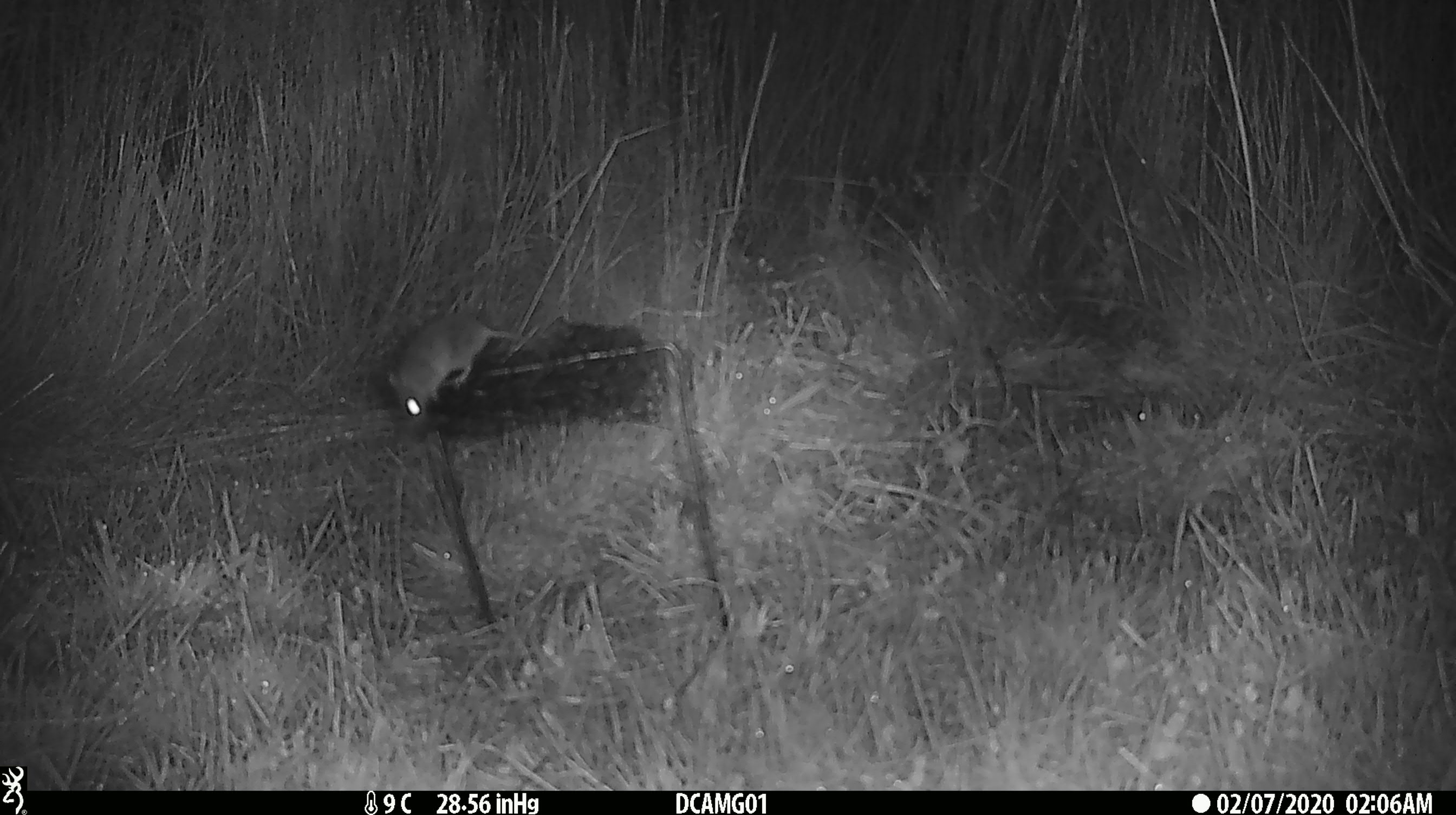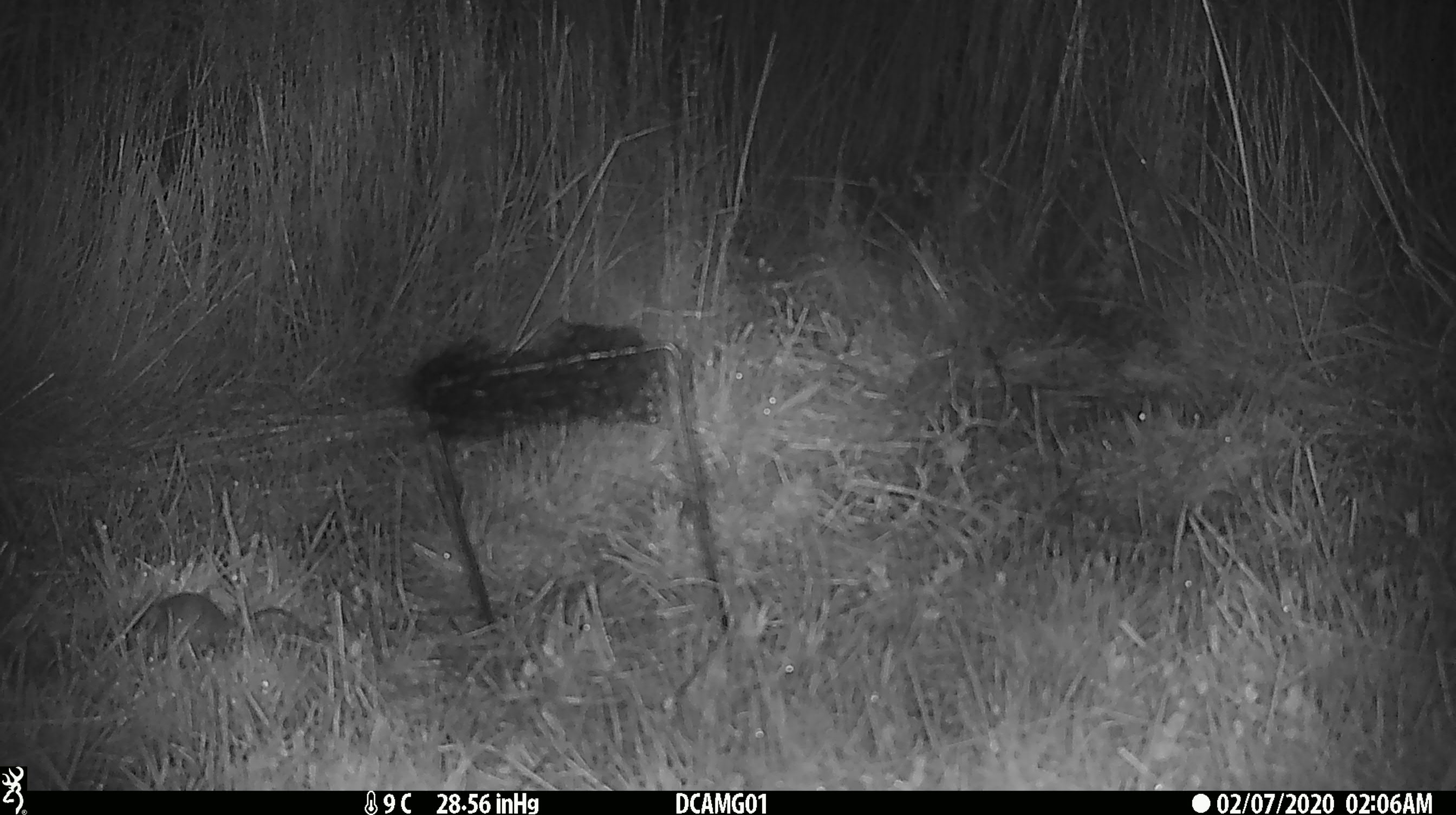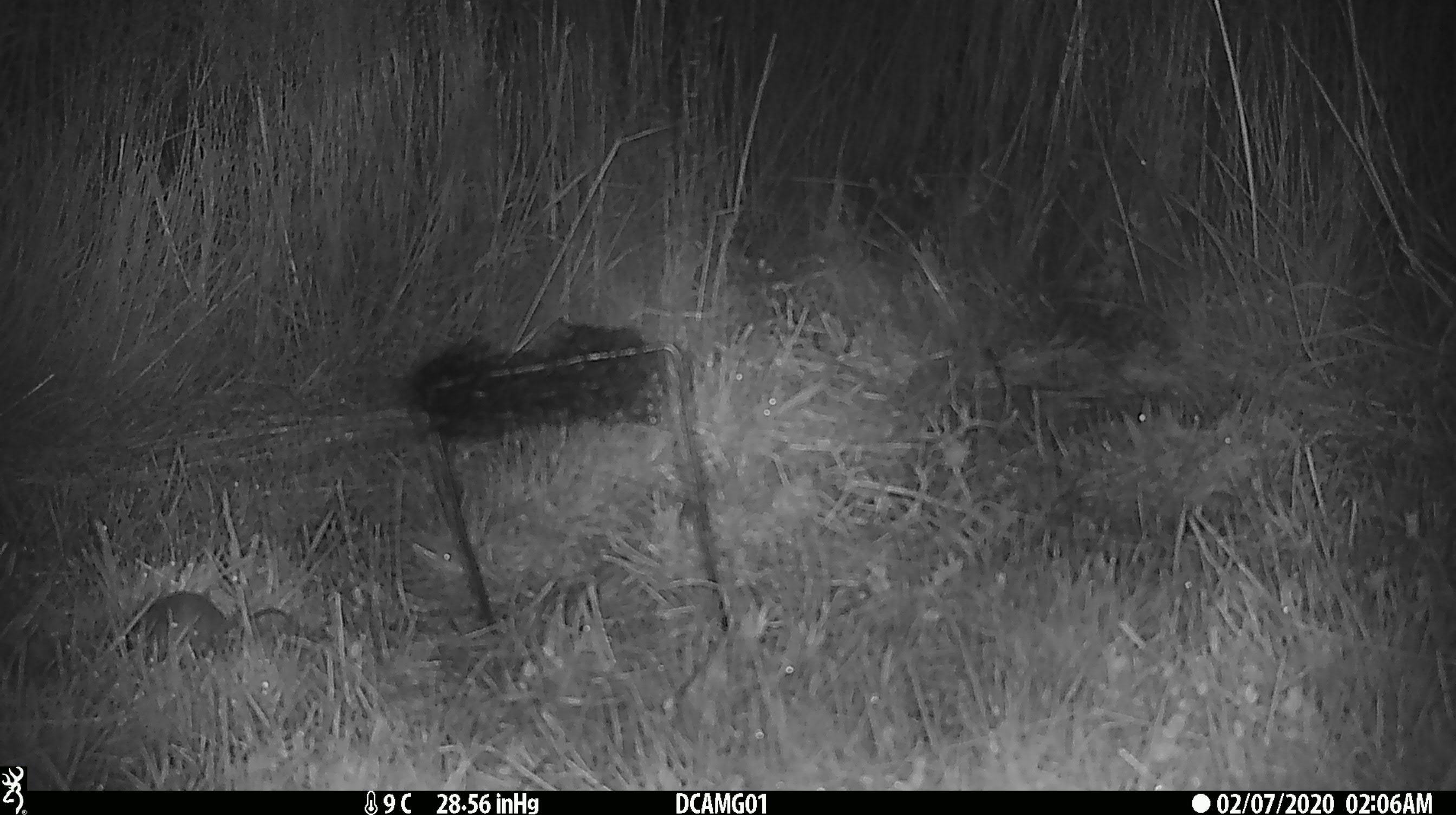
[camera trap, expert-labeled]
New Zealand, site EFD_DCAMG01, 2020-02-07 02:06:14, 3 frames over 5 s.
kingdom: Animalia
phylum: Chordata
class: Mammalia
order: Rodentia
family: Muridae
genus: Mus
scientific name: Mus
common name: mouse